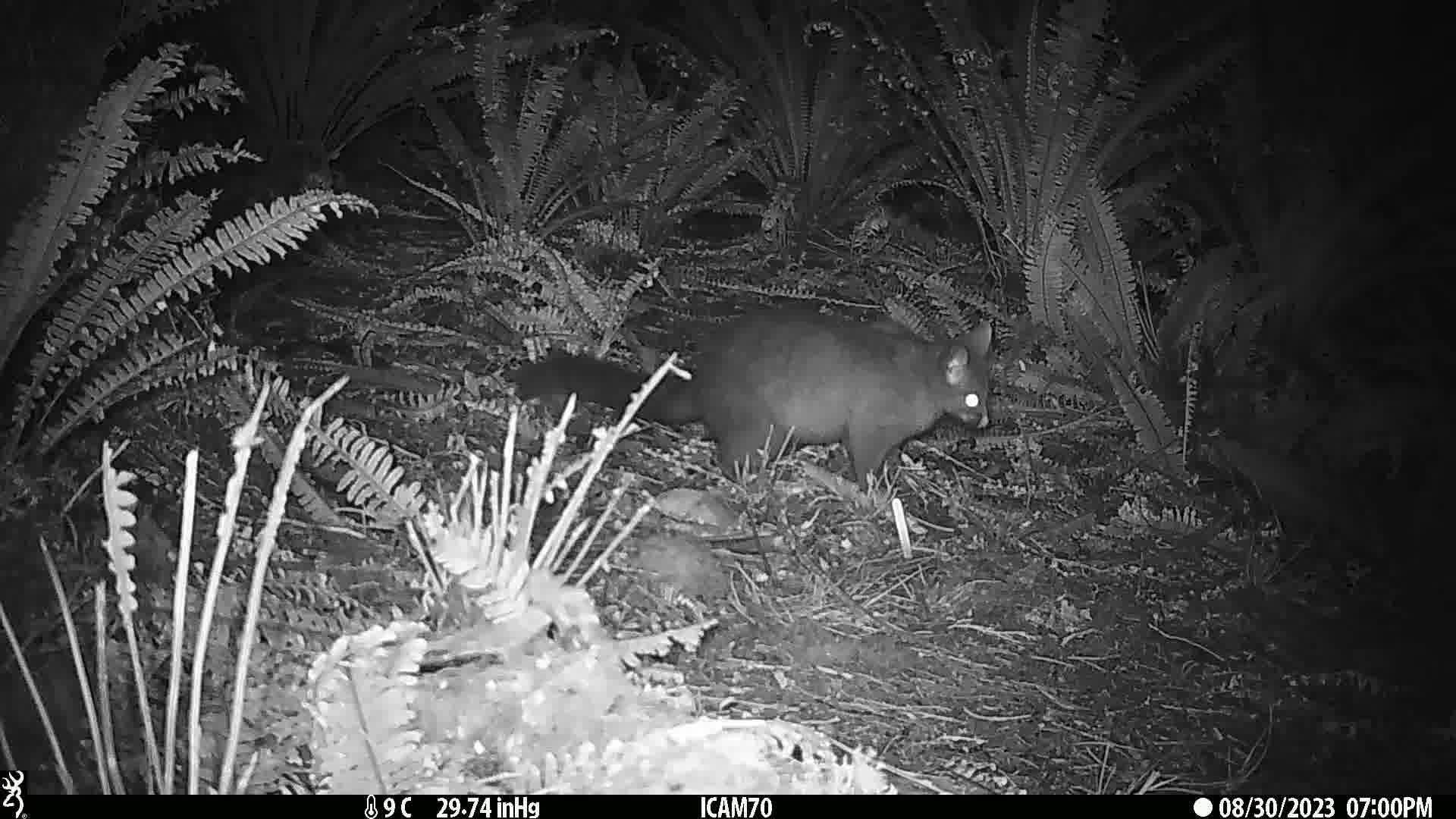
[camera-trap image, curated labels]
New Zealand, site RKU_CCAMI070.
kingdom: Animalia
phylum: Chordata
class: Mammalia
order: Diprotodontia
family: Phalangeridae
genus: Trichosurus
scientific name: Trichosurus vulpecula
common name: common brushtail possum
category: possum